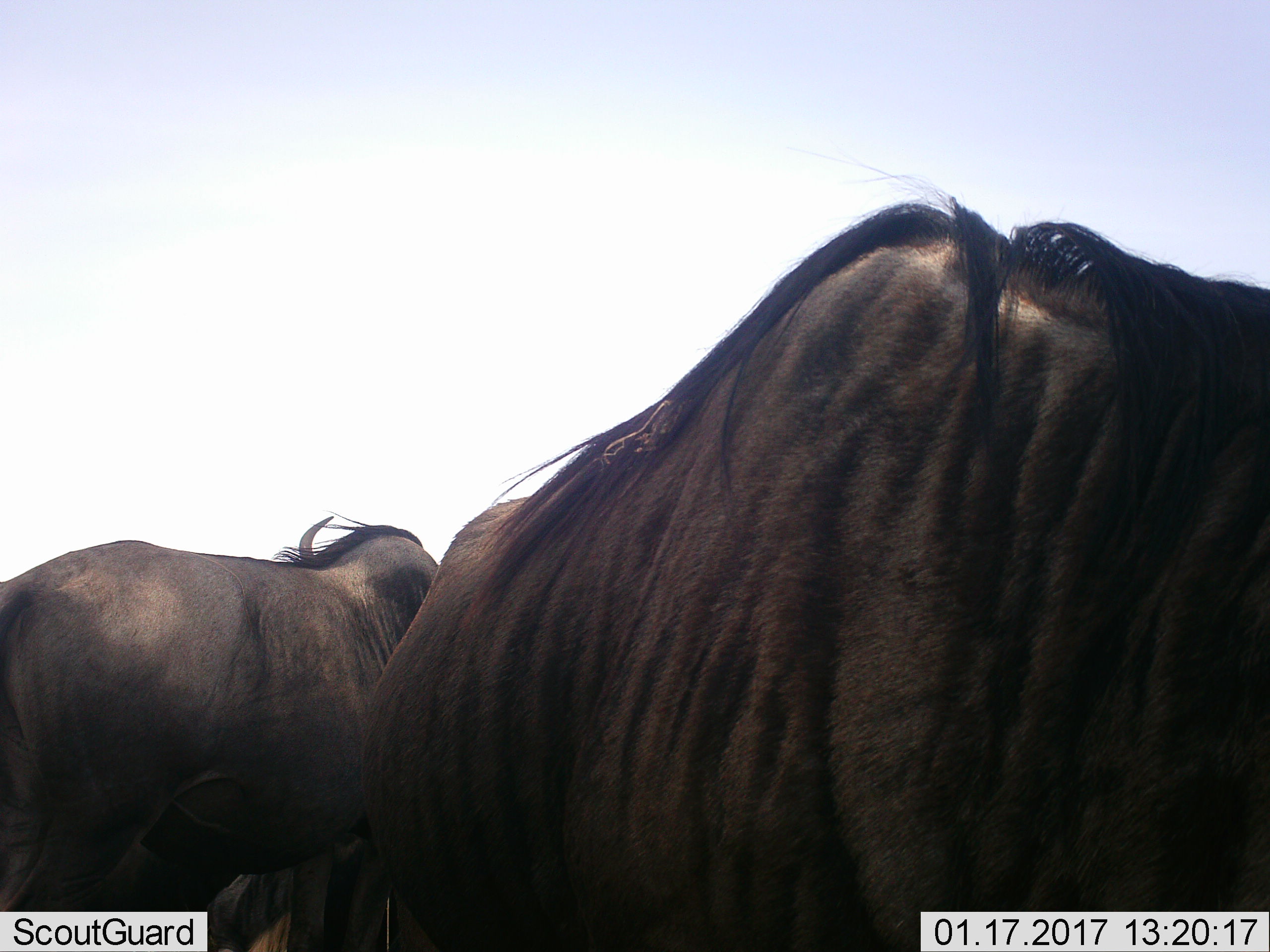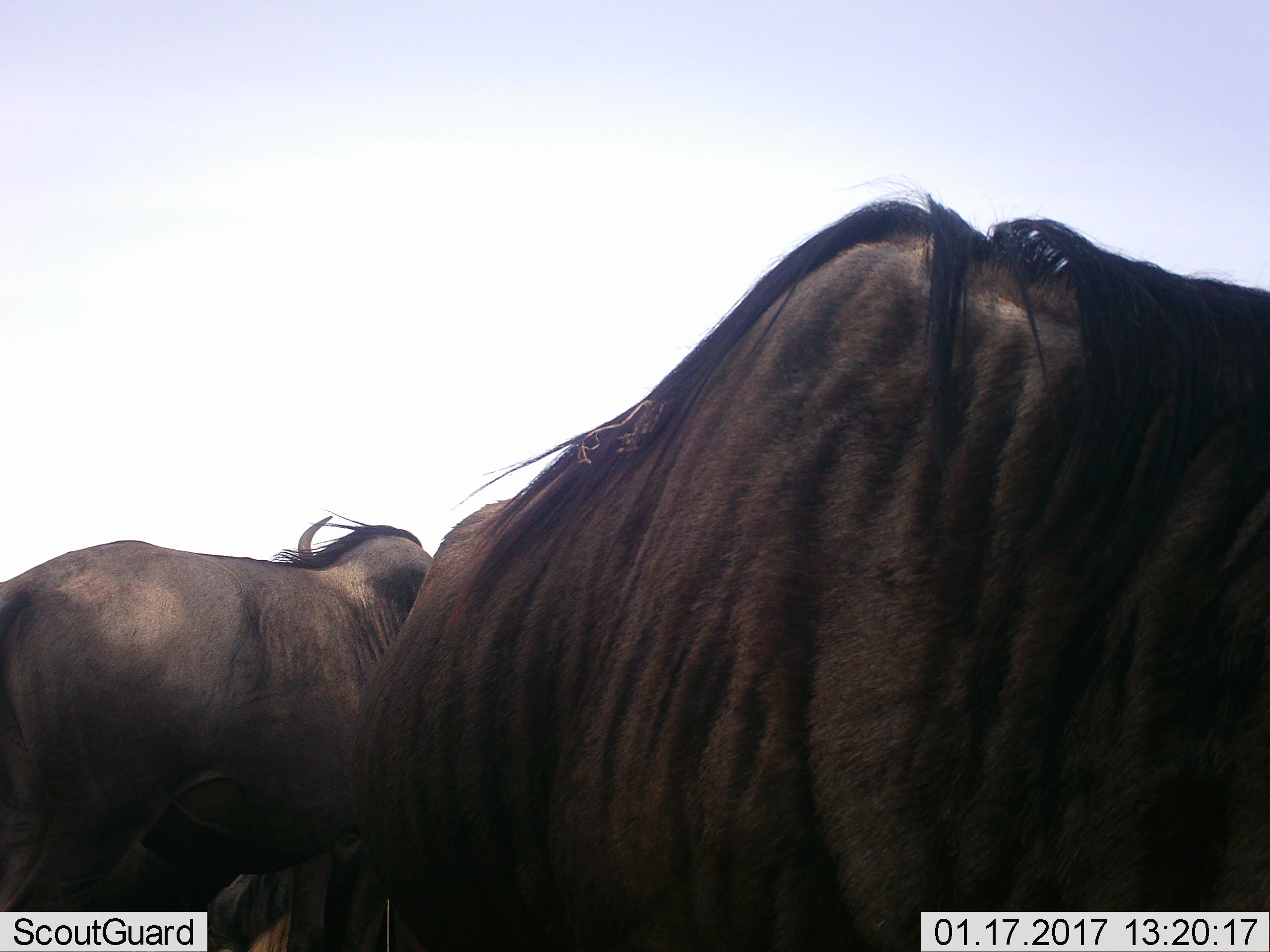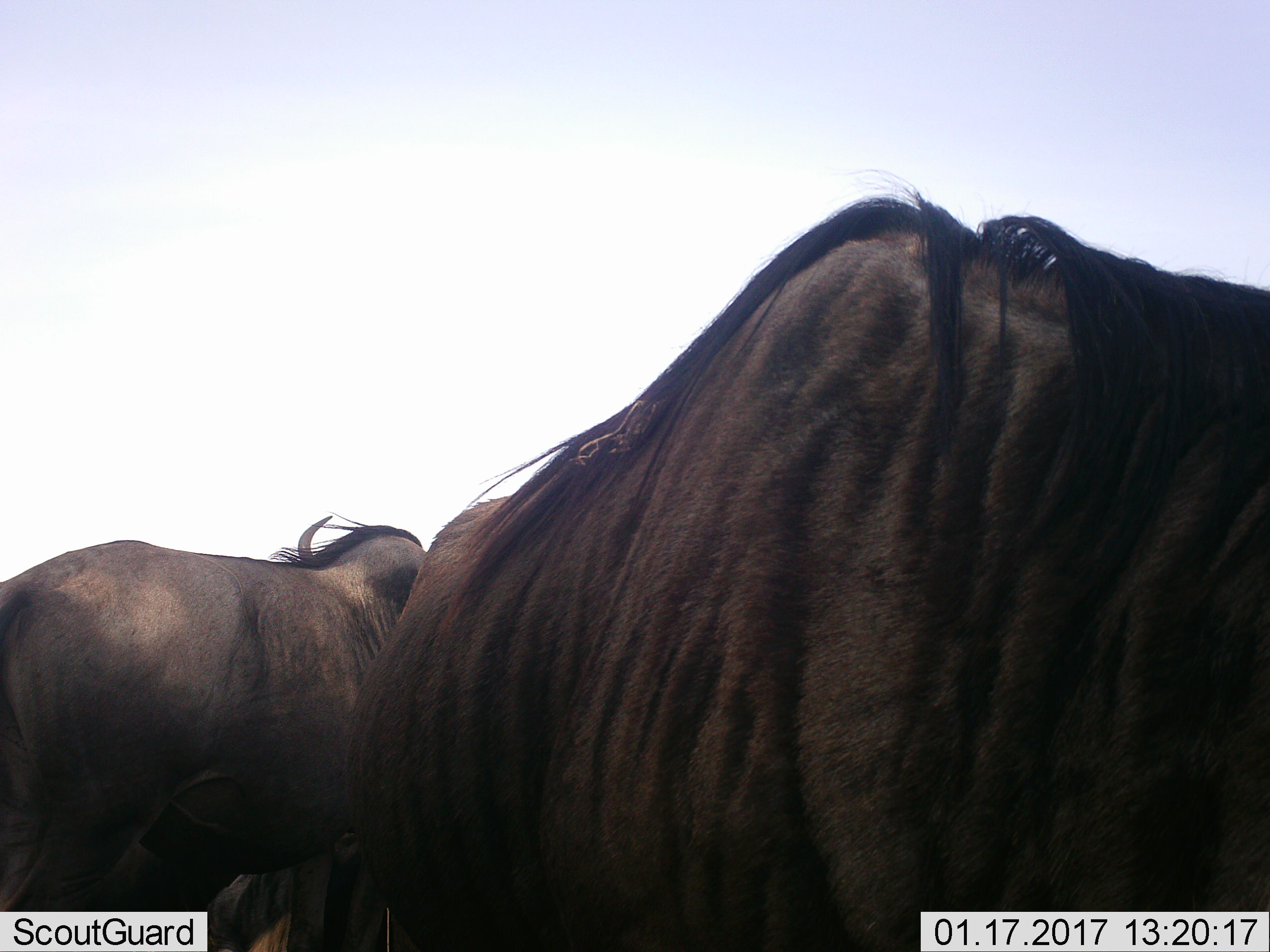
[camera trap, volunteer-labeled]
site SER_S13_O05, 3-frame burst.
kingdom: Animalia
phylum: Chordata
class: Mammalia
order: Artiodactyla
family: Bovidae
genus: Connochaetes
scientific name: Connochaetes taurinus taurinus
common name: blue wildebeest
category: wildebeestblue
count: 3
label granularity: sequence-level